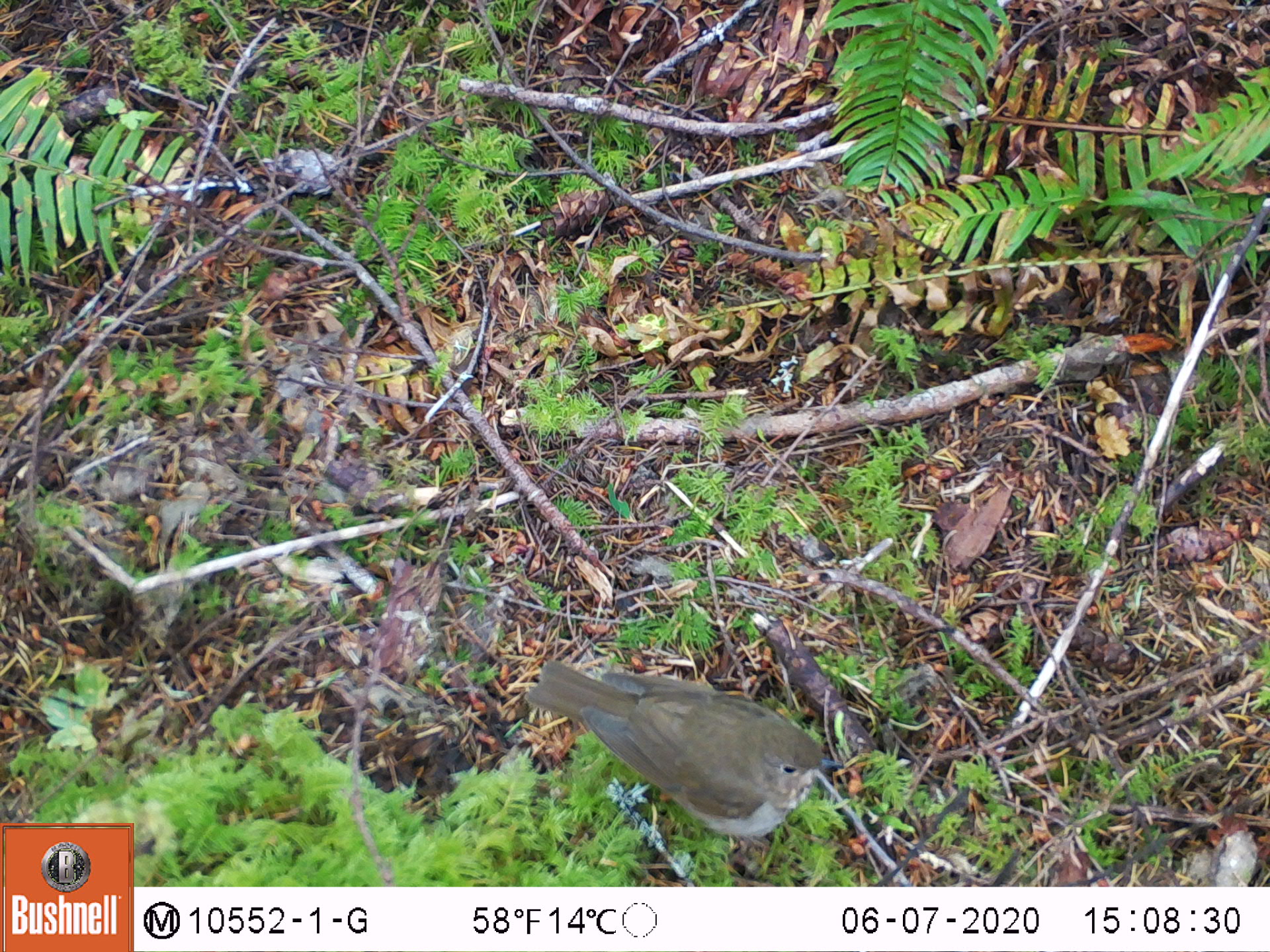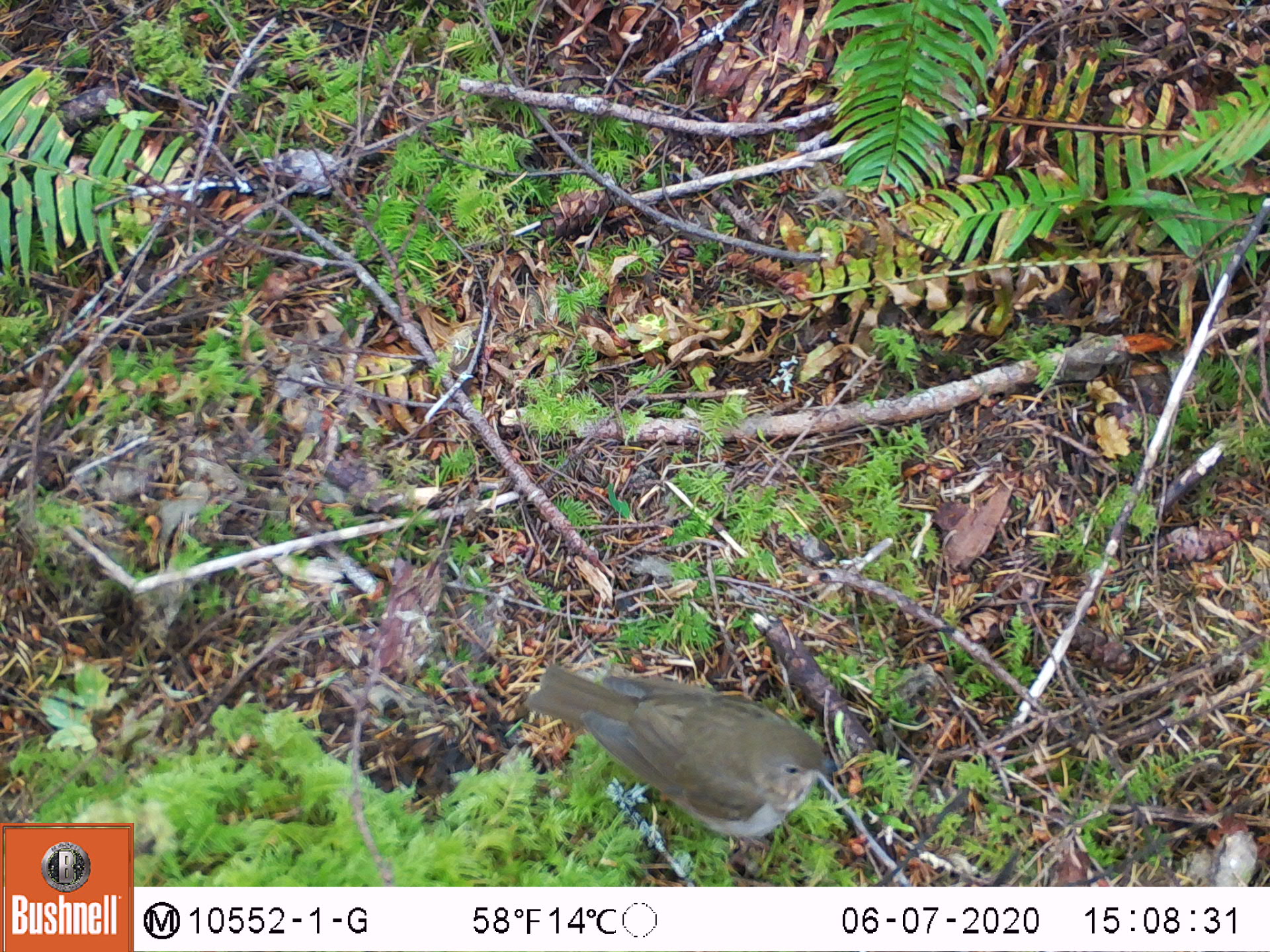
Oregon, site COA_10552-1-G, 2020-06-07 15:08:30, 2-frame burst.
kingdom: Animalia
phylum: Chordata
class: Aves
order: Passeriformes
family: Turdidae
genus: Catharus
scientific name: Catharus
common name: brown thrushes and nightingale-thrushes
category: catharus species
Catharus species (brown thrushes and nightingale-thrushes) (Catharus).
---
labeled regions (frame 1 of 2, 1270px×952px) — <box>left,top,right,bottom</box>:
catharus species: <box>525,661,836,845</box>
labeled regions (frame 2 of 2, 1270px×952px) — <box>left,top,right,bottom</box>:
catharus species: <box>533,661,841,845</box>